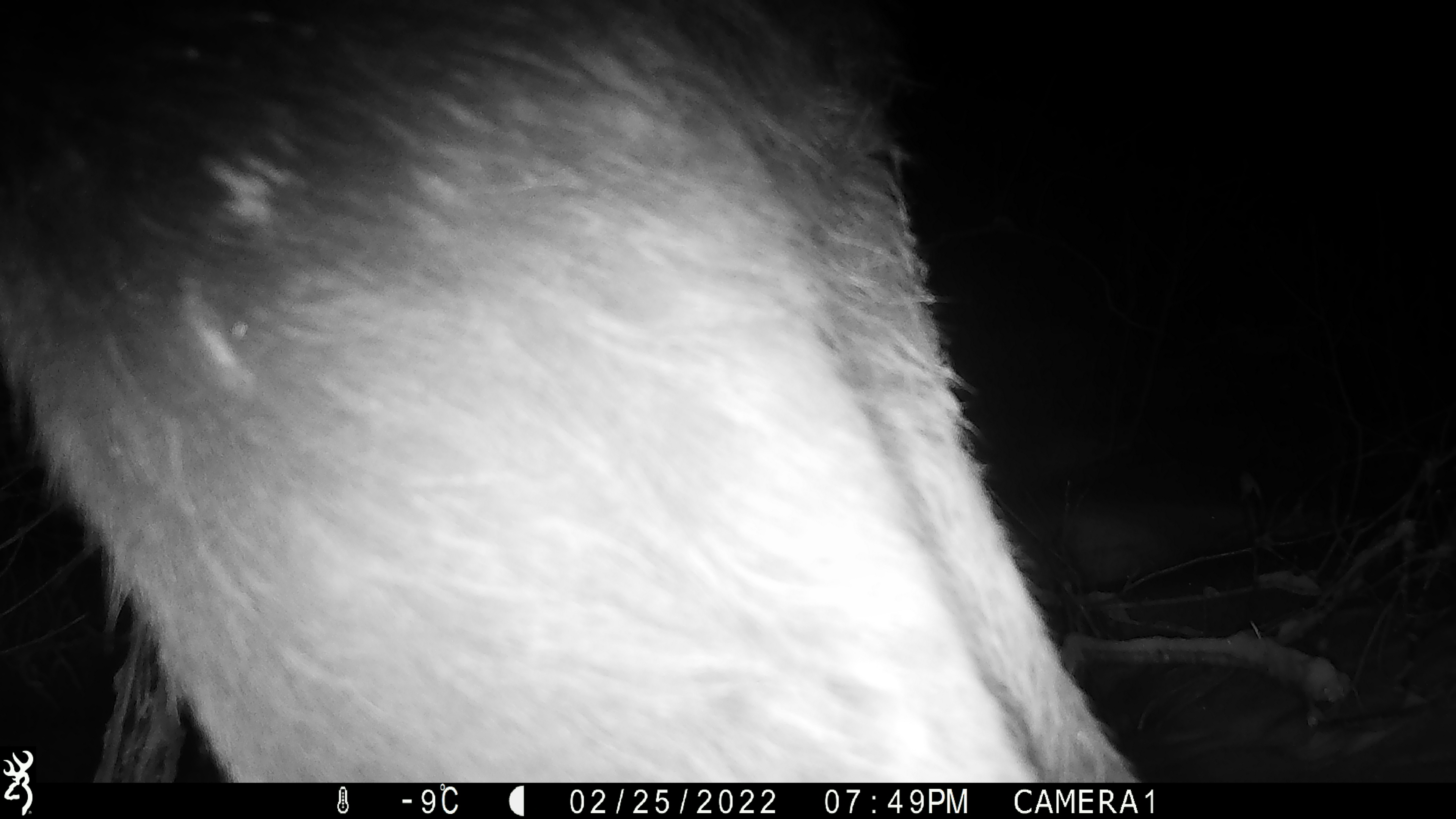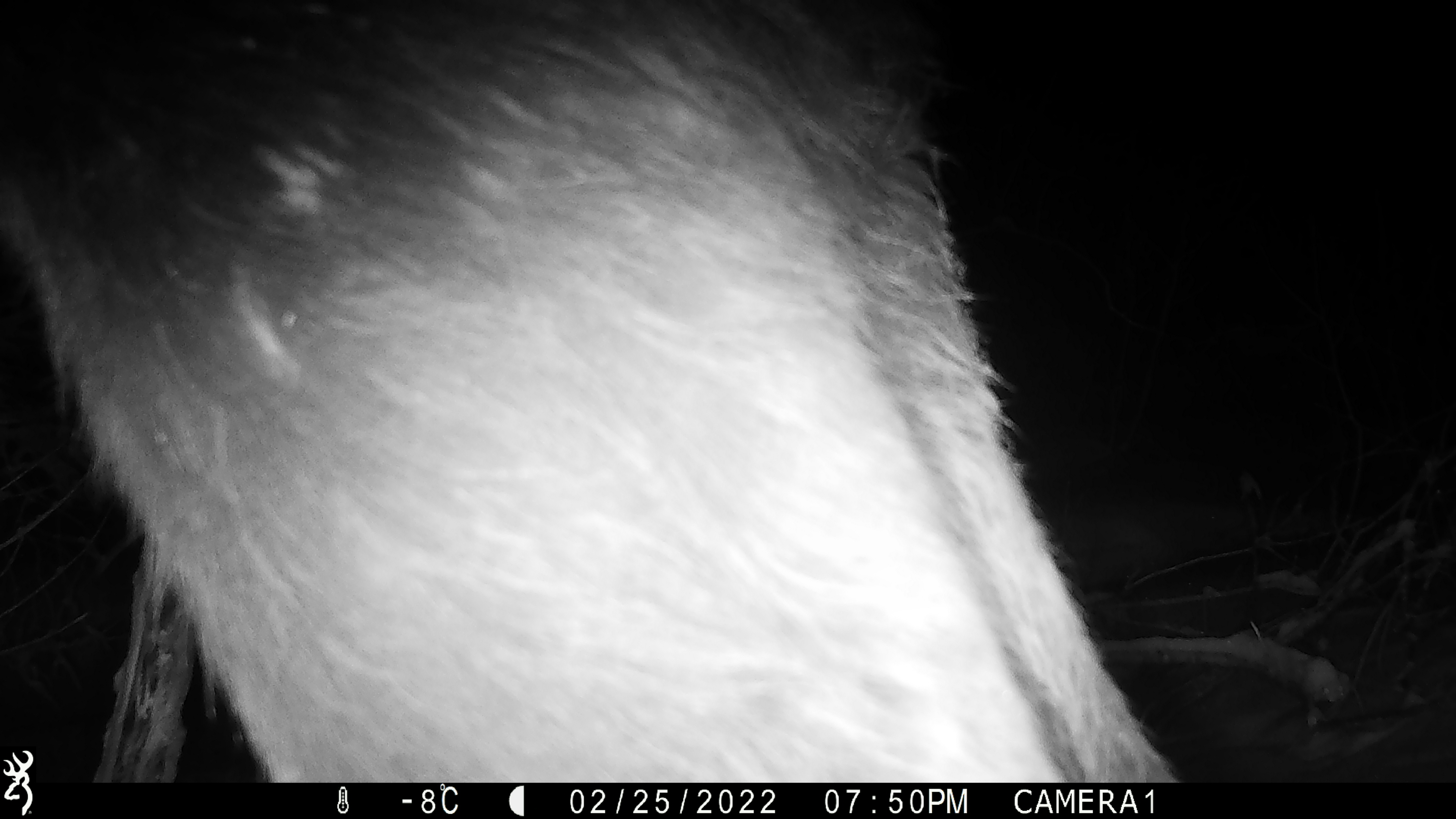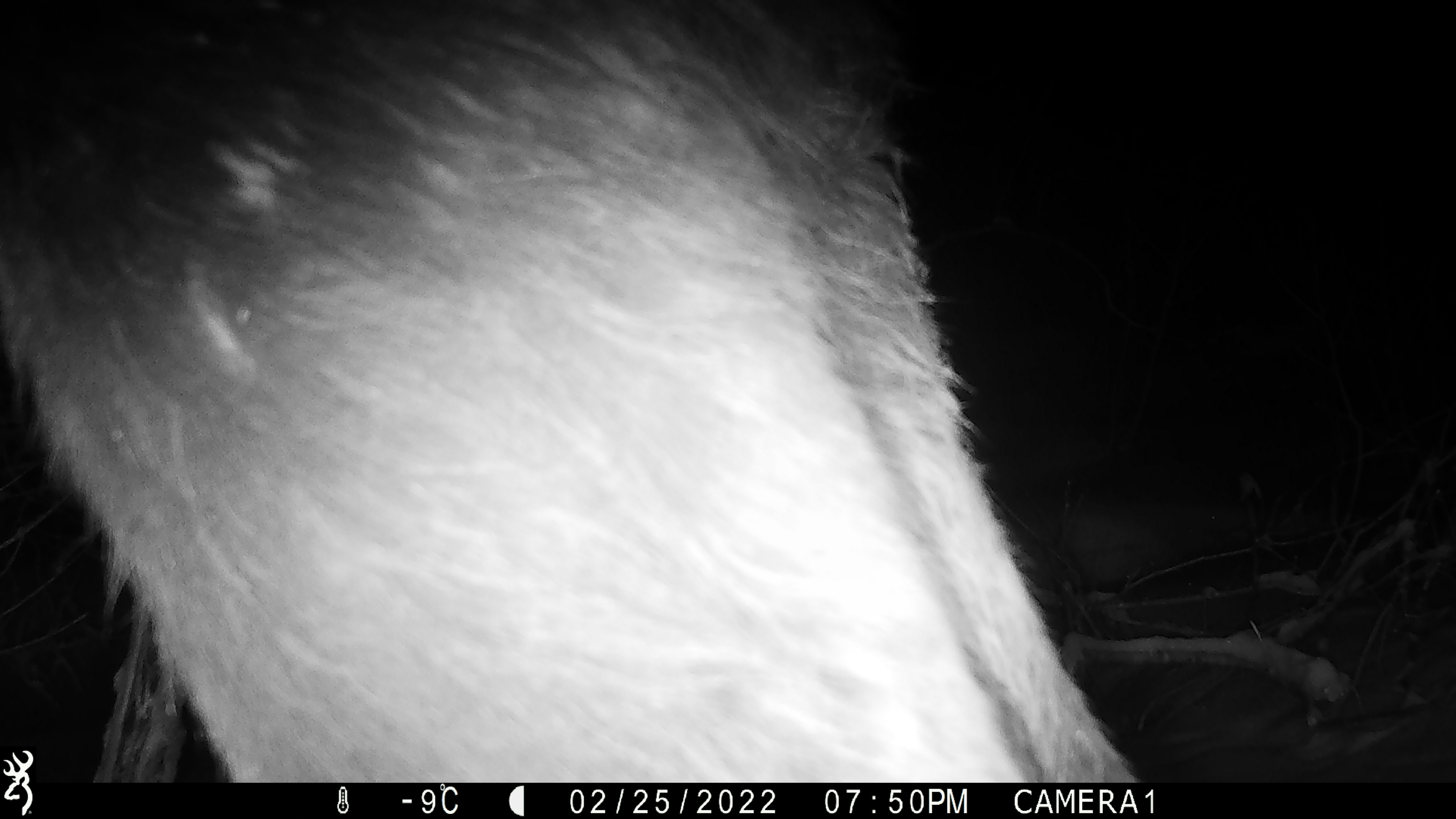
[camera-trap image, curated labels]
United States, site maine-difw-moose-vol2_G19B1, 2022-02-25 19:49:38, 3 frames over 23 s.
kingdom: Animalia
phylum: Chordata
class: Mammalia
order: Artiodactyla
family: Cervidae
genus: Alces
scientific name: Alces alces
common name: moose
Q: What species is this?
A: Moose (Alces alces).